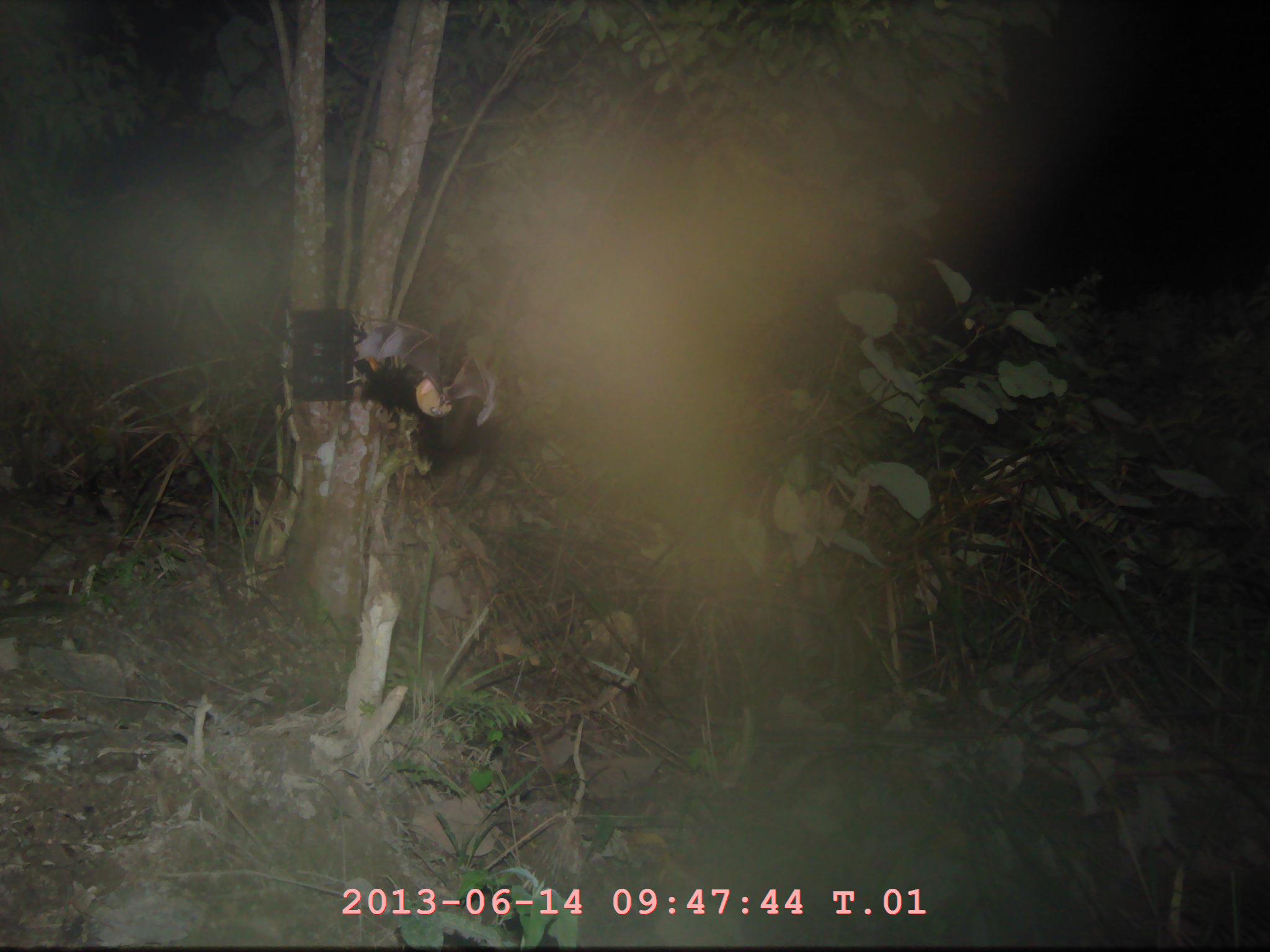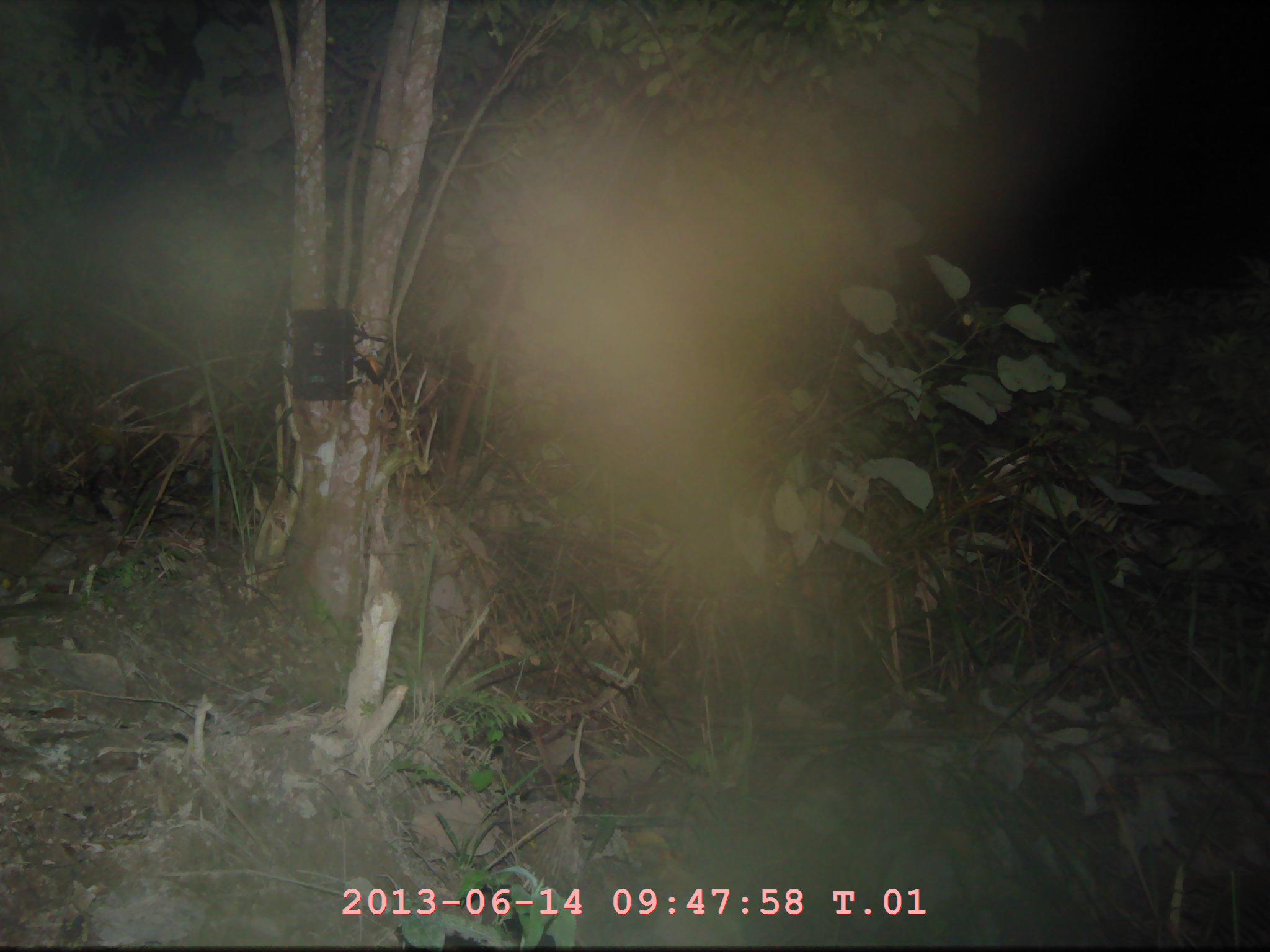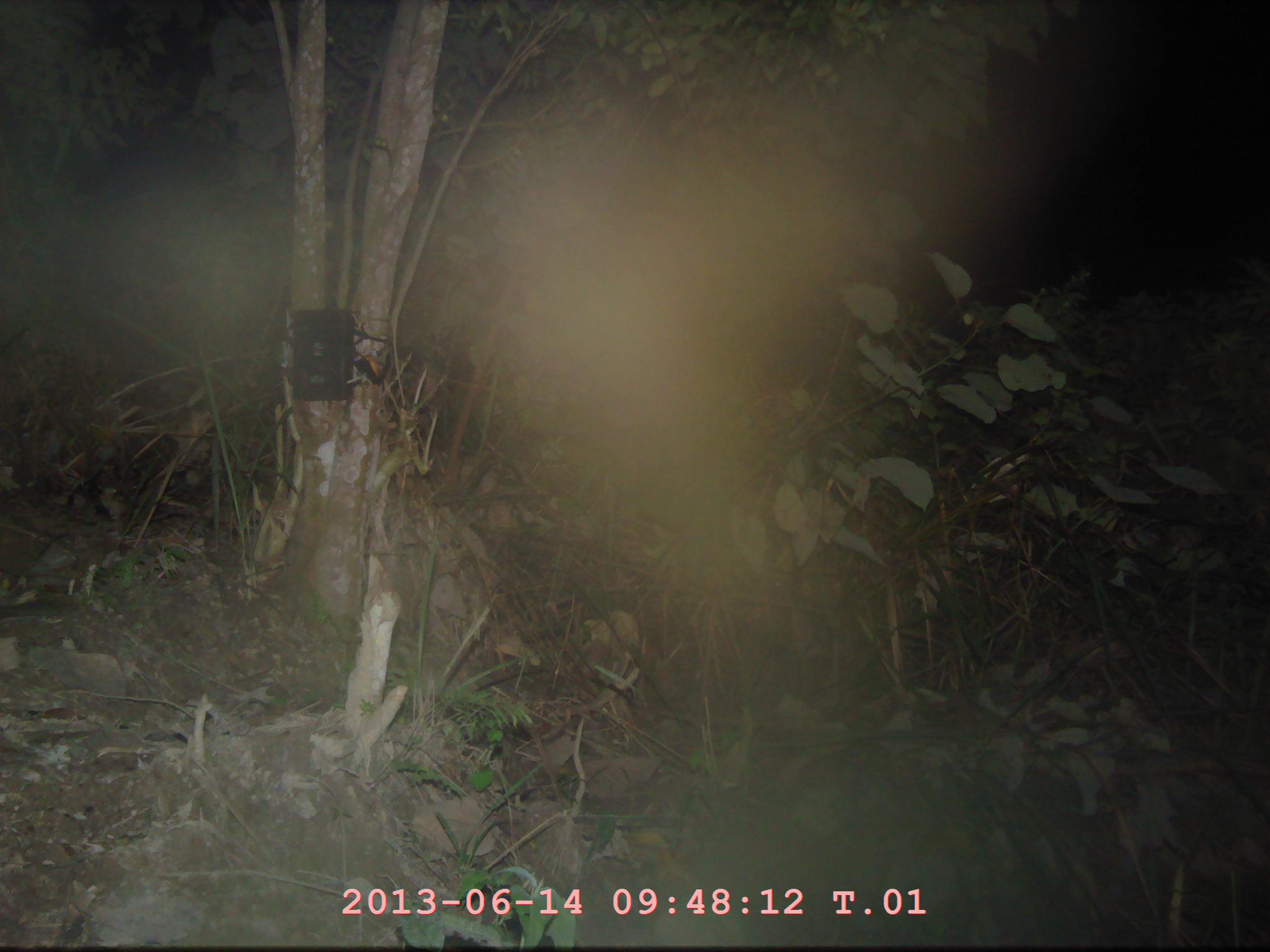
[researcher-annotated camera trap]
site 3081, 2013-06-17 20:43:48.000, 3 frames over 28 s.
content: unidentified animal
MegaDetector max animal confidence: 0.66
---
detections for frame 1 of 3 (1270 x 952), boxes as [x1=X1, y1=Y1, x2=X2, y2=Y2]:
unknown: [x1=353, y1=316, x2=499, y2=429]